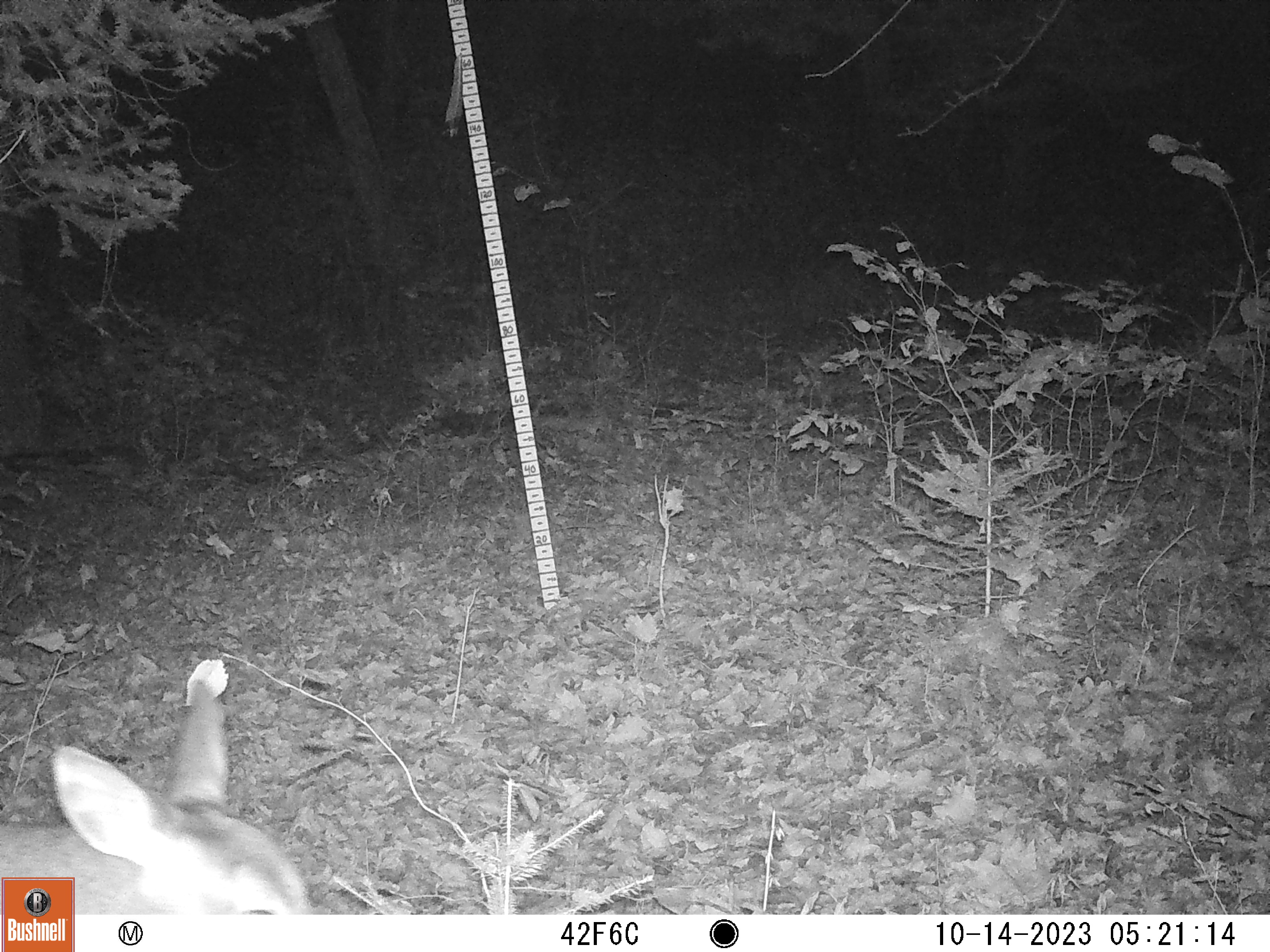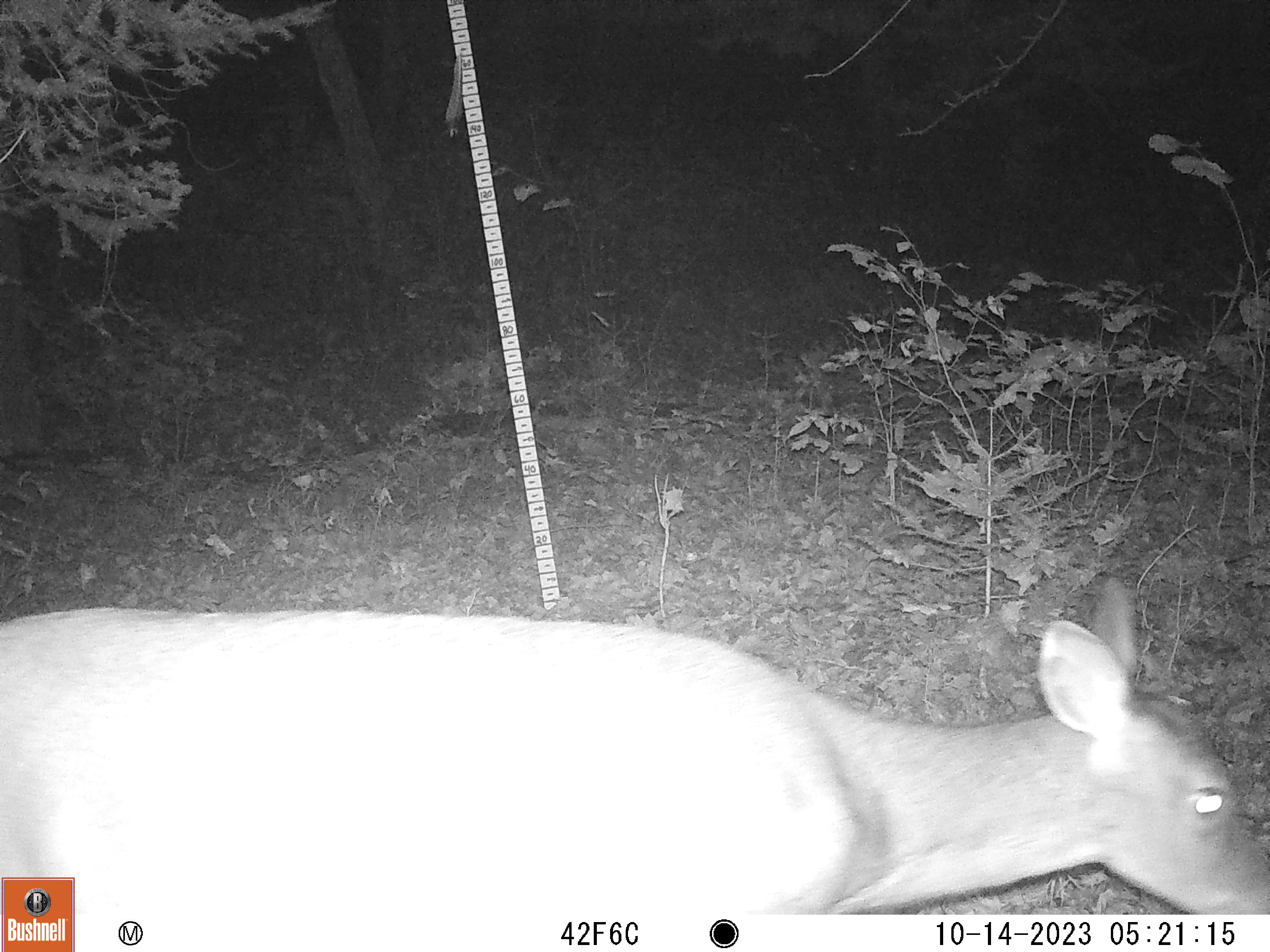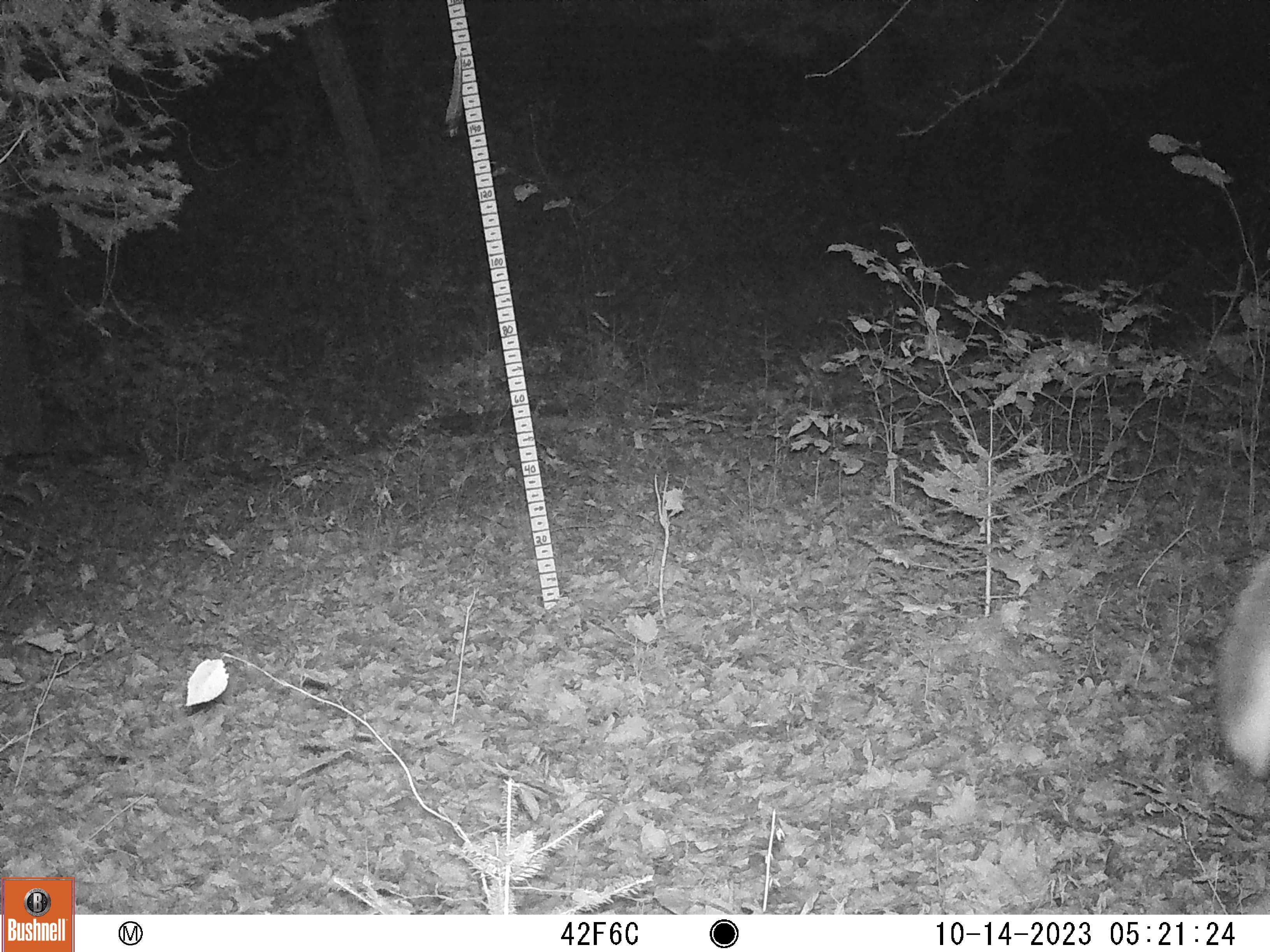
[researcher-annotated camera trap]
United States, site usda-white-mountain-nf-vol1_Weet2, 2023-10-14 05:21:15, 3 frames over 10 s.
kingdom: Animalia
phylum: Chordata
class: Mammalia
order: Artiodactyla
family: Cervidae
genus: Odocoileus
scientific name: Odocoileus virginianus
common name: white-tailed deer